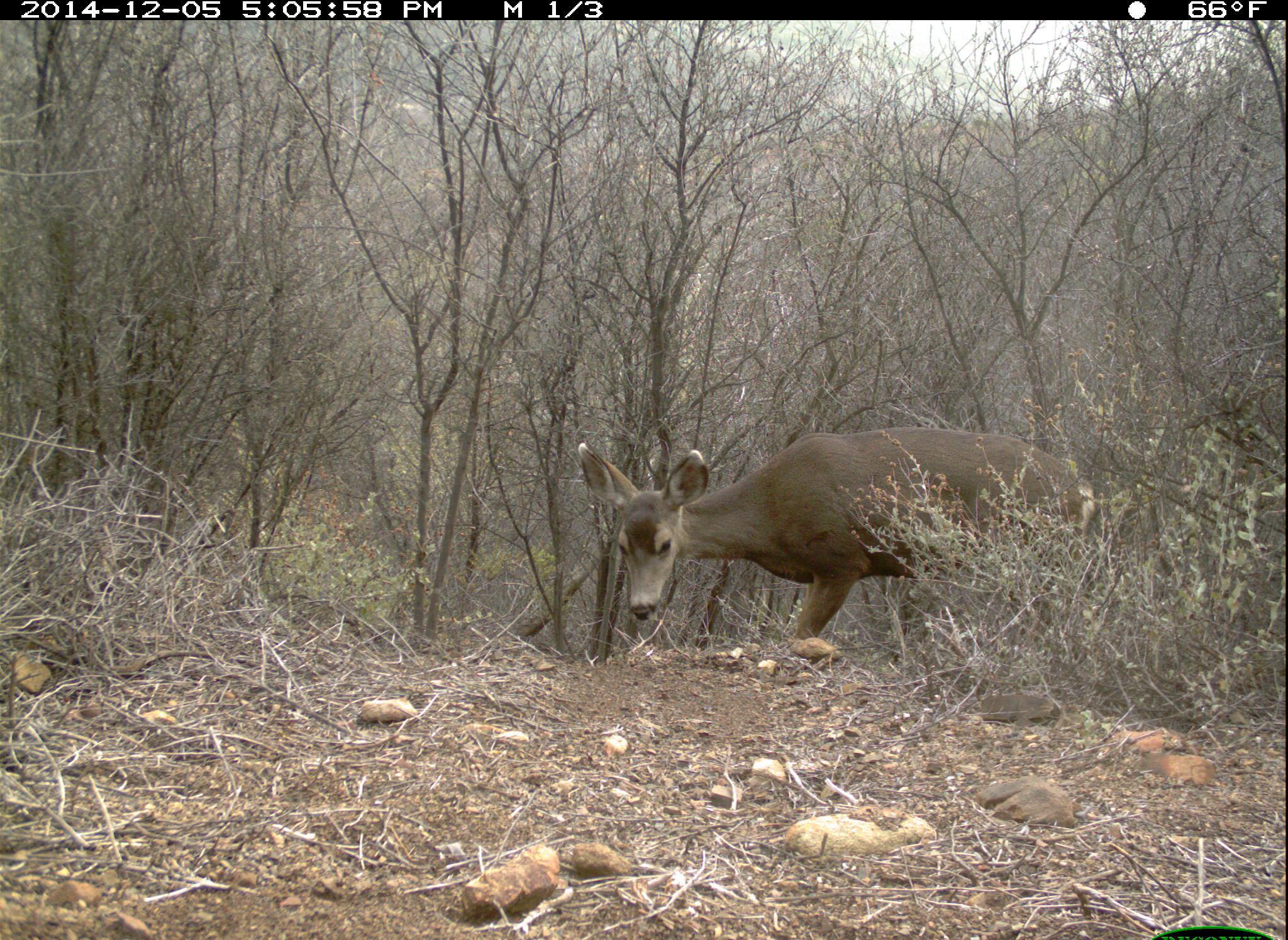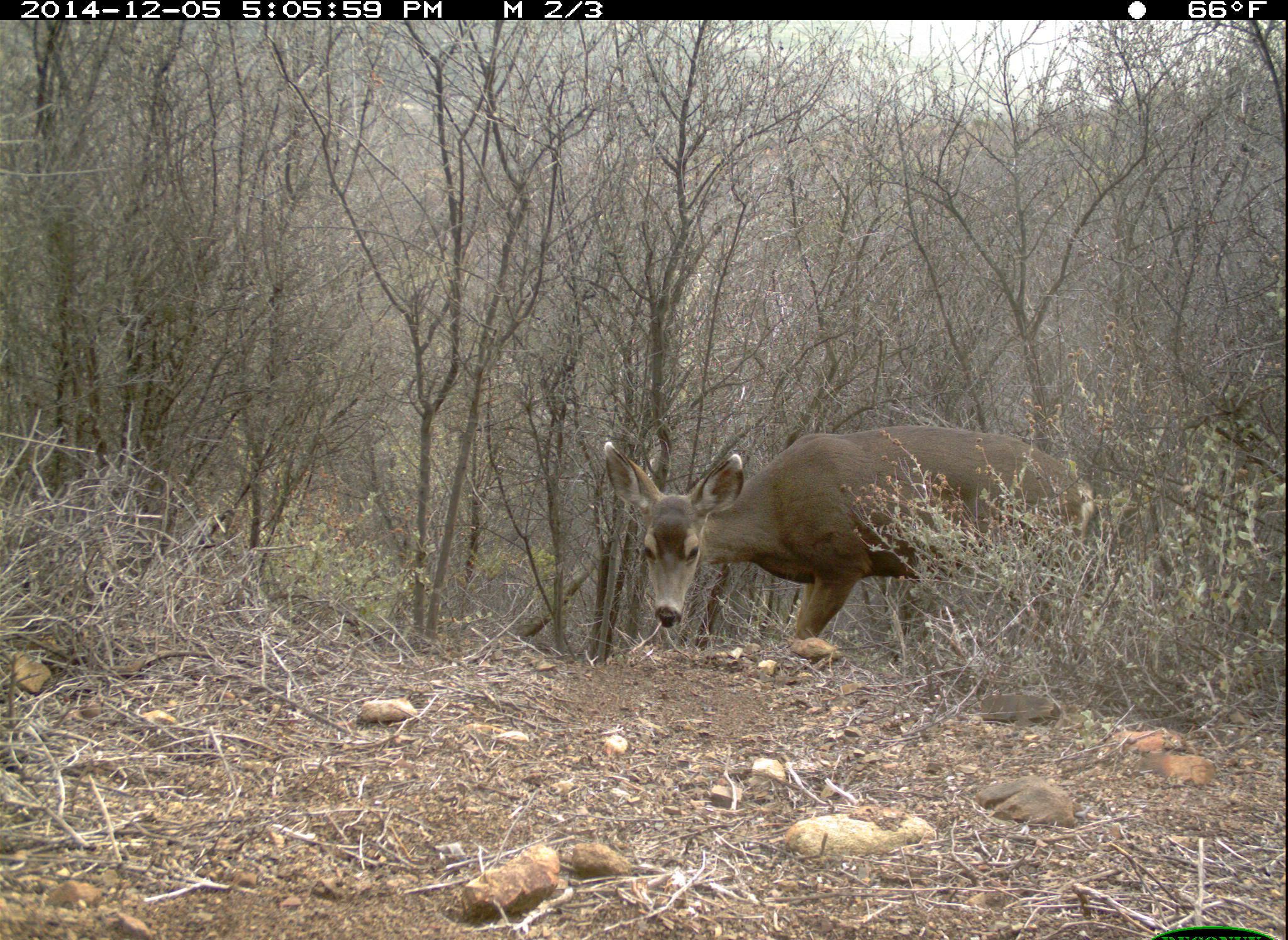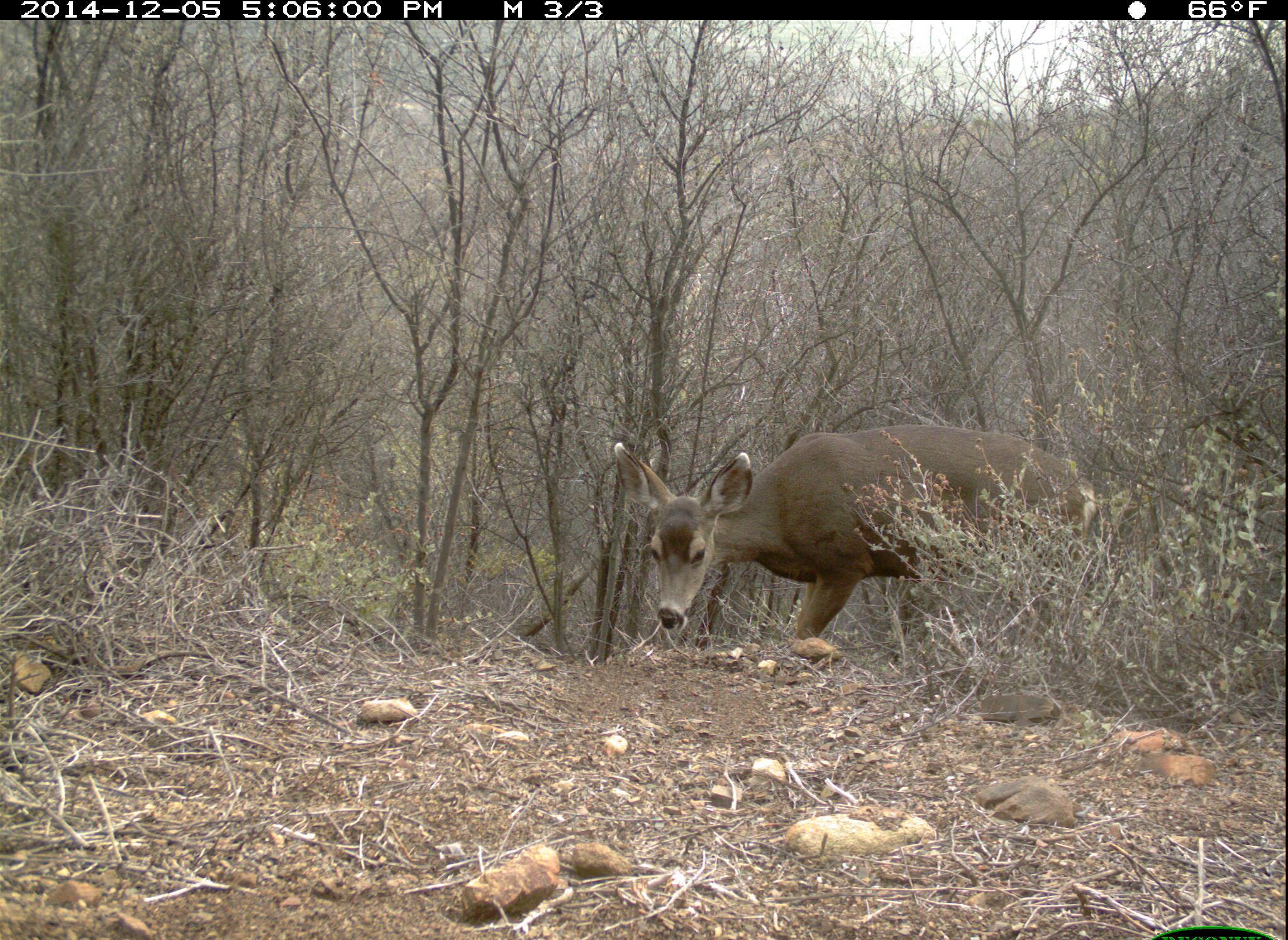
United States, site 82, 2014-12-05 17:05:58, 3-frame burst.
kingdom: Animalia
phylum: Chordata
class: Mammalia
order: Artiodactyla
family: Cervidae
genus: Odocoileus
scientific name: Odocoileus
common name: deer